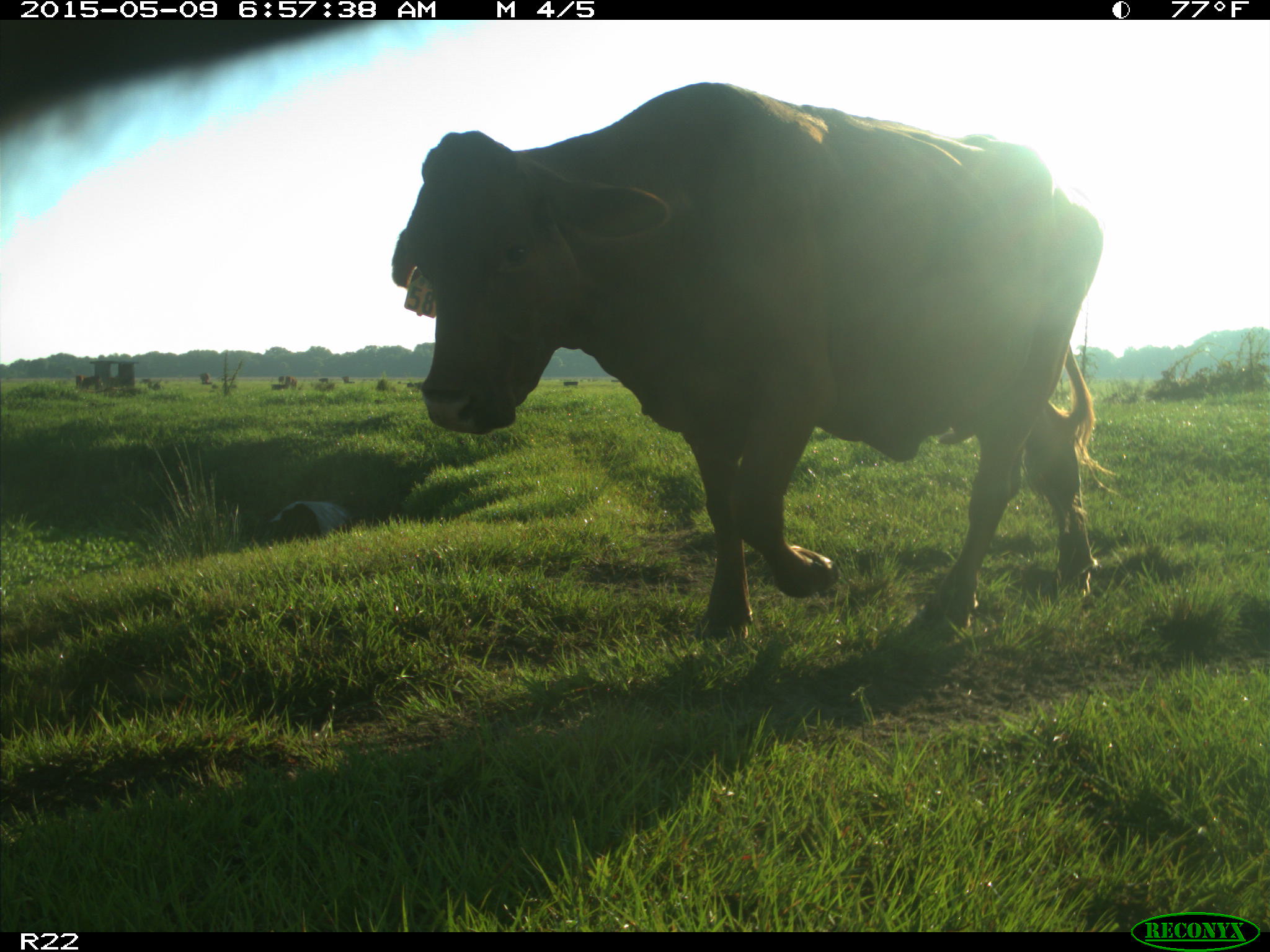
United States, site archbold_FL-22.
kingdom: Animalia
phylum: Chordata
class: Mammalia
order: Artiodactyla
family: Bovidae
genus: Bos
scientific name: Bos taurus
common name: domestic cow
Bos taurus (domestic cow).